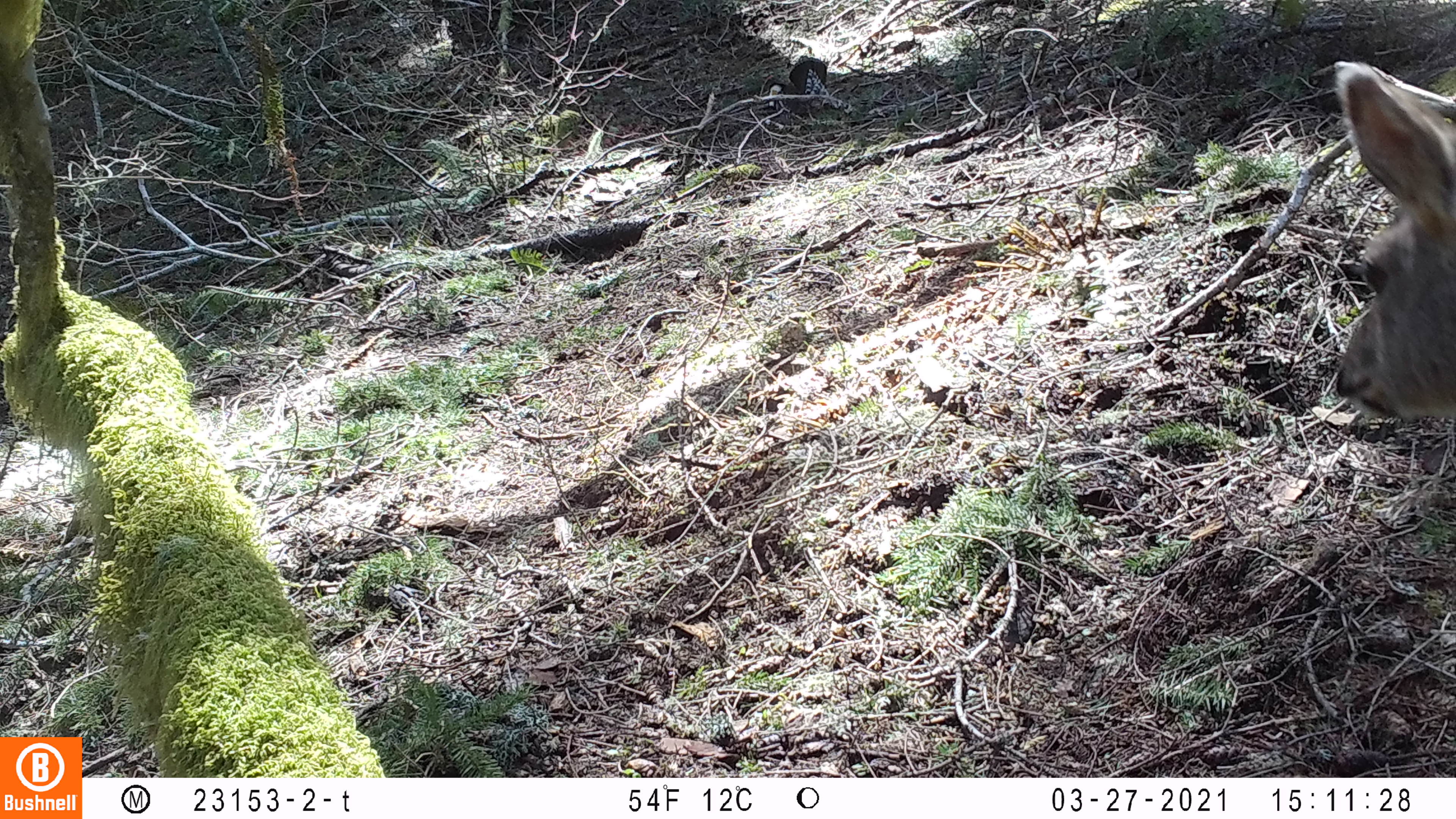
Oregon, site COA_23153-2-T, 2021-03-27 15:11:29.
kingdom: Animalia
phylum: Chordata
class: Mammalia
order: Artiodactyla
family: Cervidae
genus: Odocoileus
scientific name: Odocoileus hemionus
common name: black-tailed deer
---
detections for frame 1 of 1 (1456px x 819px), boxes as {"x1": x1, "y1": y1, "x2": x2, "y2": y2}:
black-tailed deer: {"x1": 1317, "y1": 51, "x2": 1453, "y2": 429}